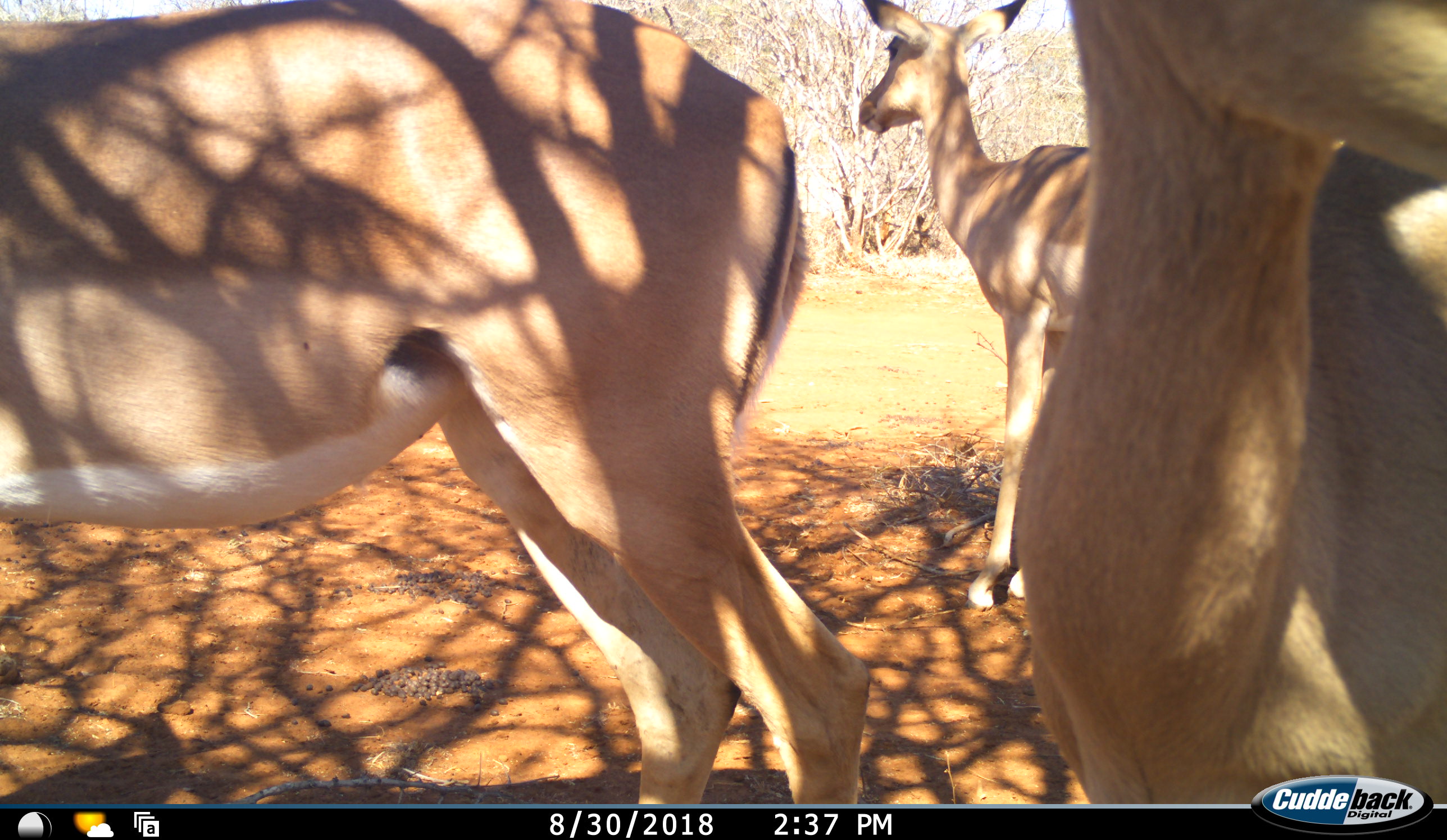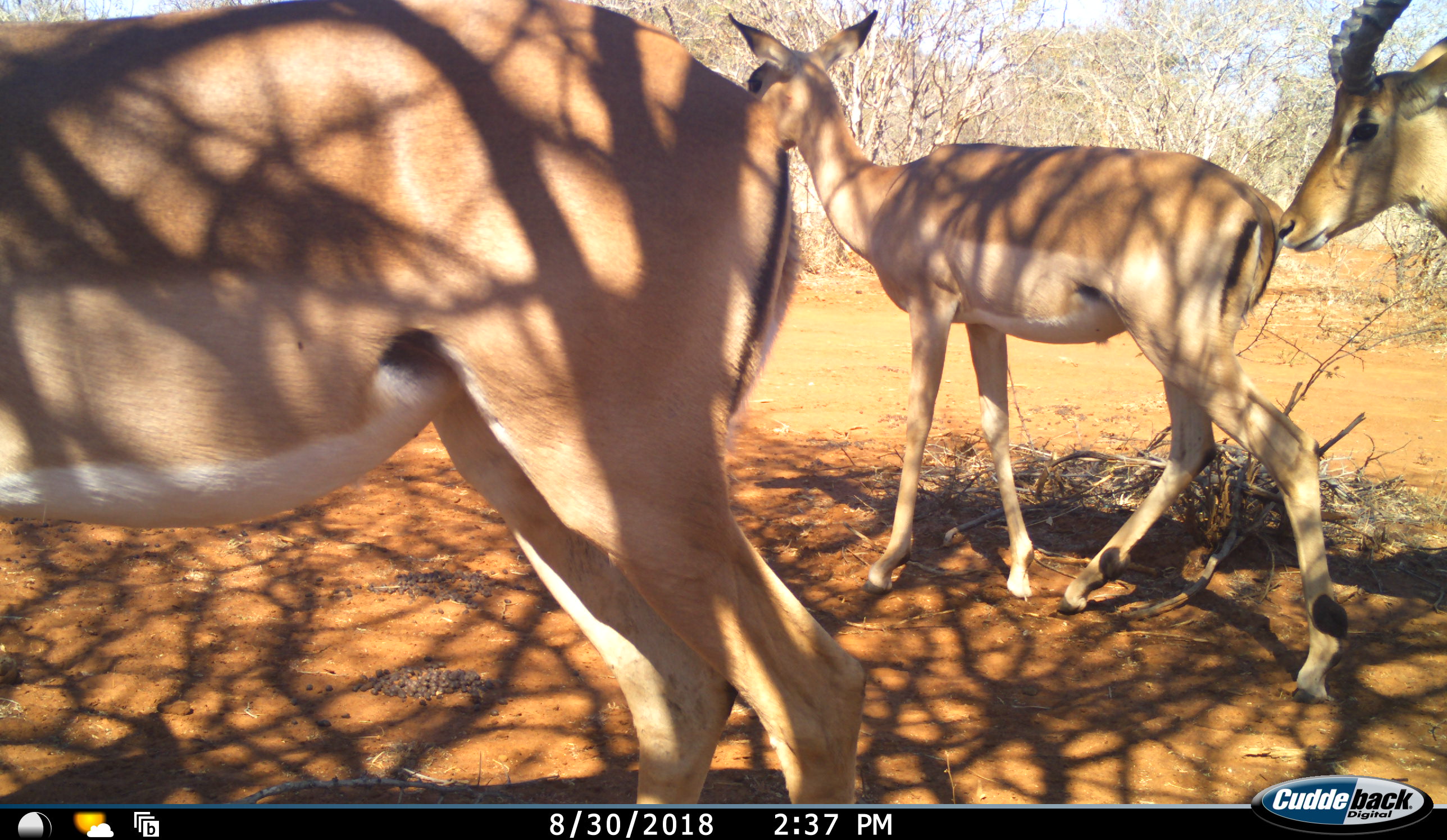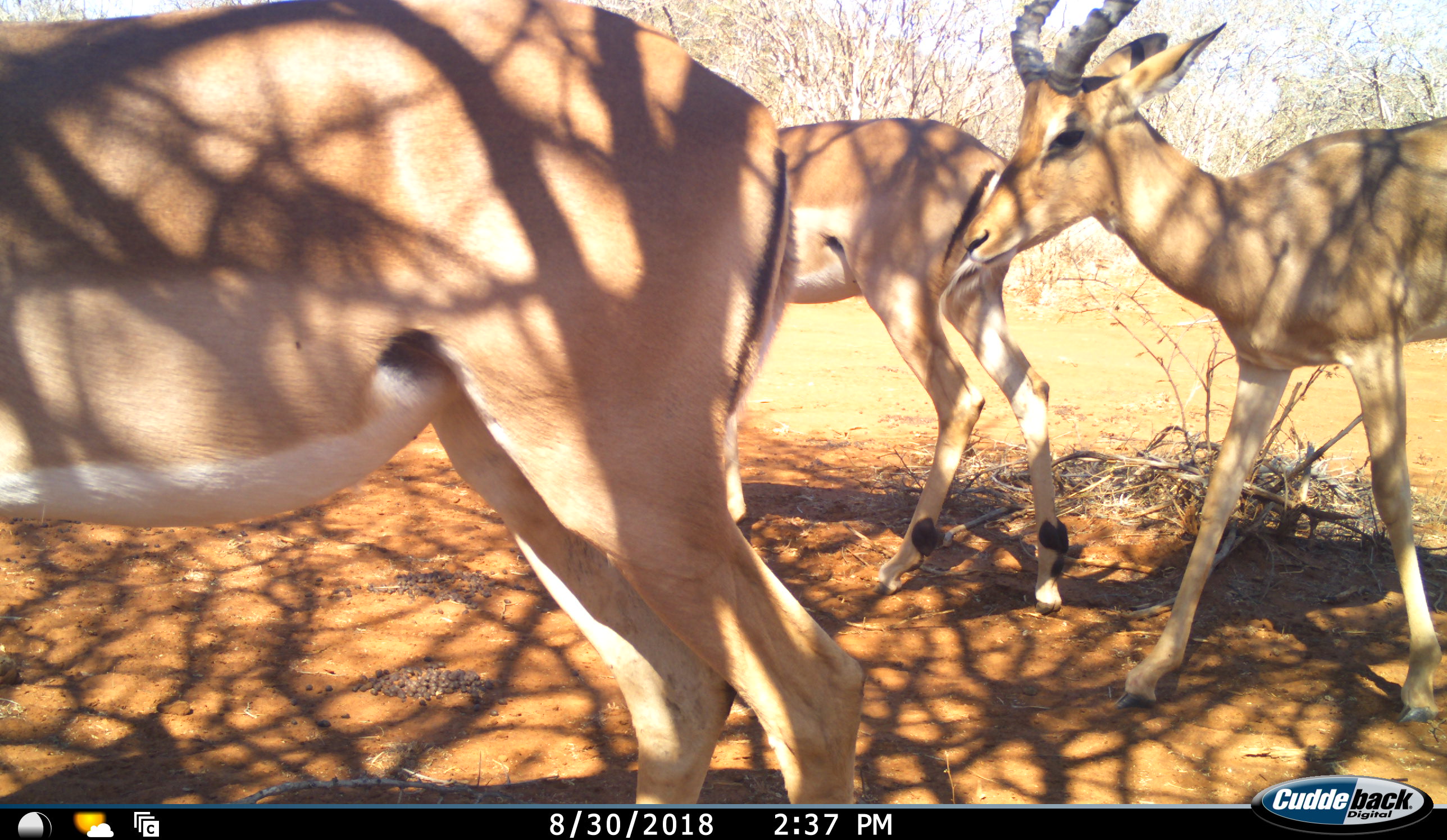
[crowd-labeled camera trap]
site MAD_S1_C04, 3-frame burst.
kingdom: Animalia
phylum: Chordata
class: Mammalia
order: Artiodactyla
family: Bovidae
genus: Aepyceros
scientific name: Aepyceros melampus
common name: impala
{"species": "impala (Aepyceros melampus)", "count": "3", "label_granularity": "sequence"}